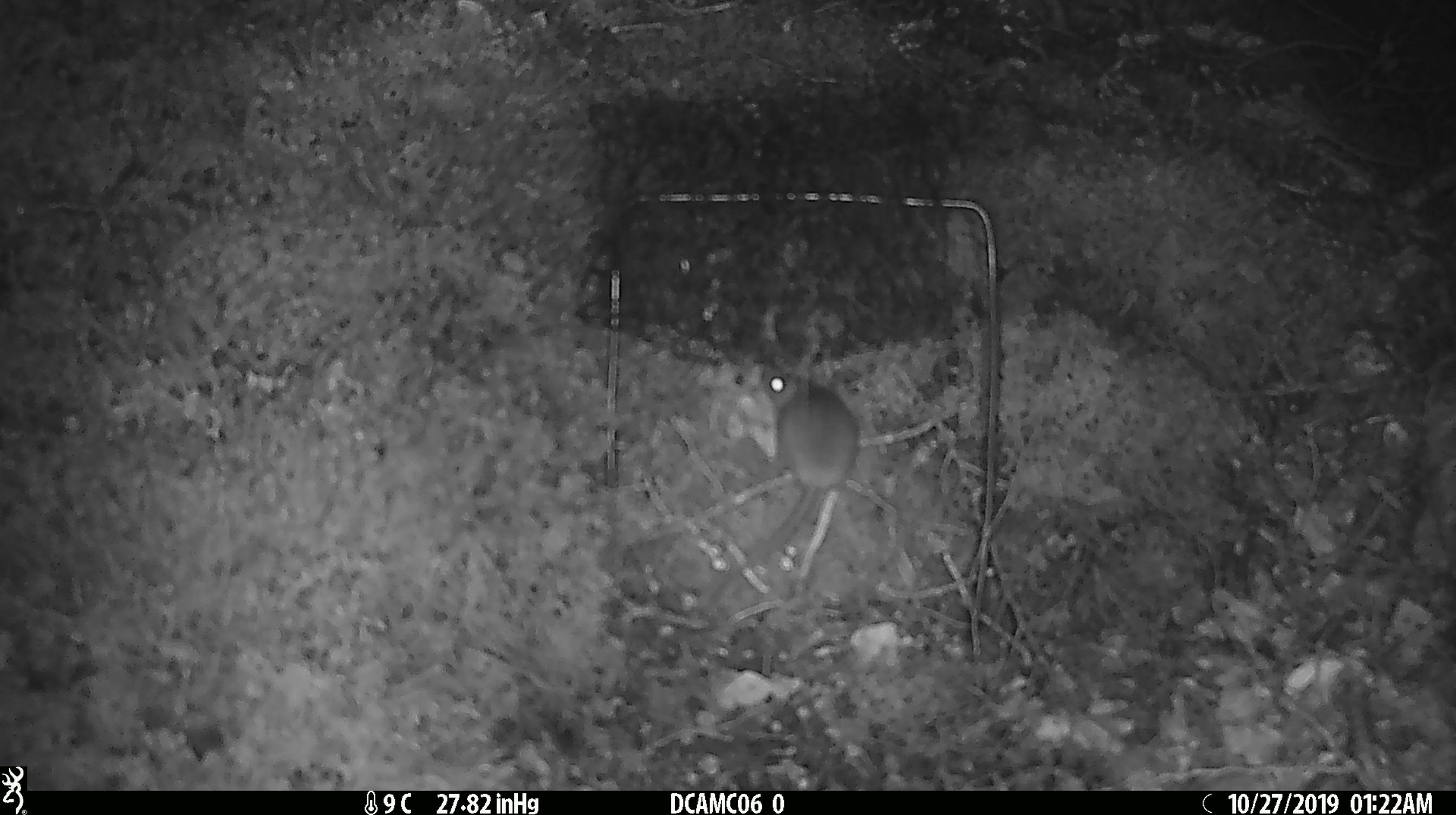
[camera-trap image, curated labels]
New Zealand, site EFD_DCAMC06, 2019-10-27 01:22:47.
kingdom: Animalia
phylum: Chordata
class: Mammalia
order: Rodentia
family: Muridae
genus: Mus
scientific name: Mus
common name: mouse